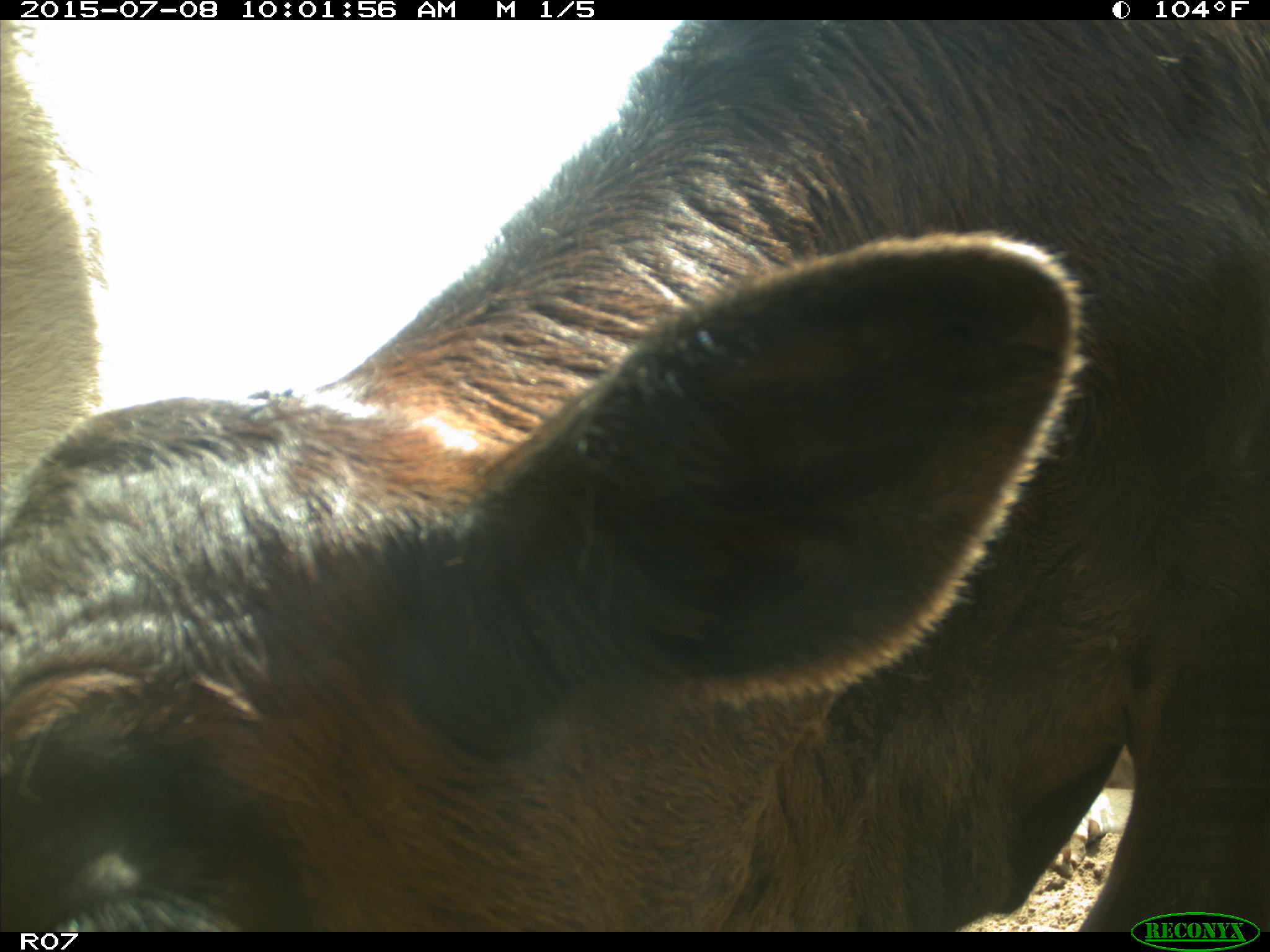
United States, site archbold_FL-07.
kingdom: Animalia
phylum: Chordata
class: Mammalia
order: Artiodactyla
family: Bovidae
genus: Bos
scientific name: Bos taurus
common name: domestic cow